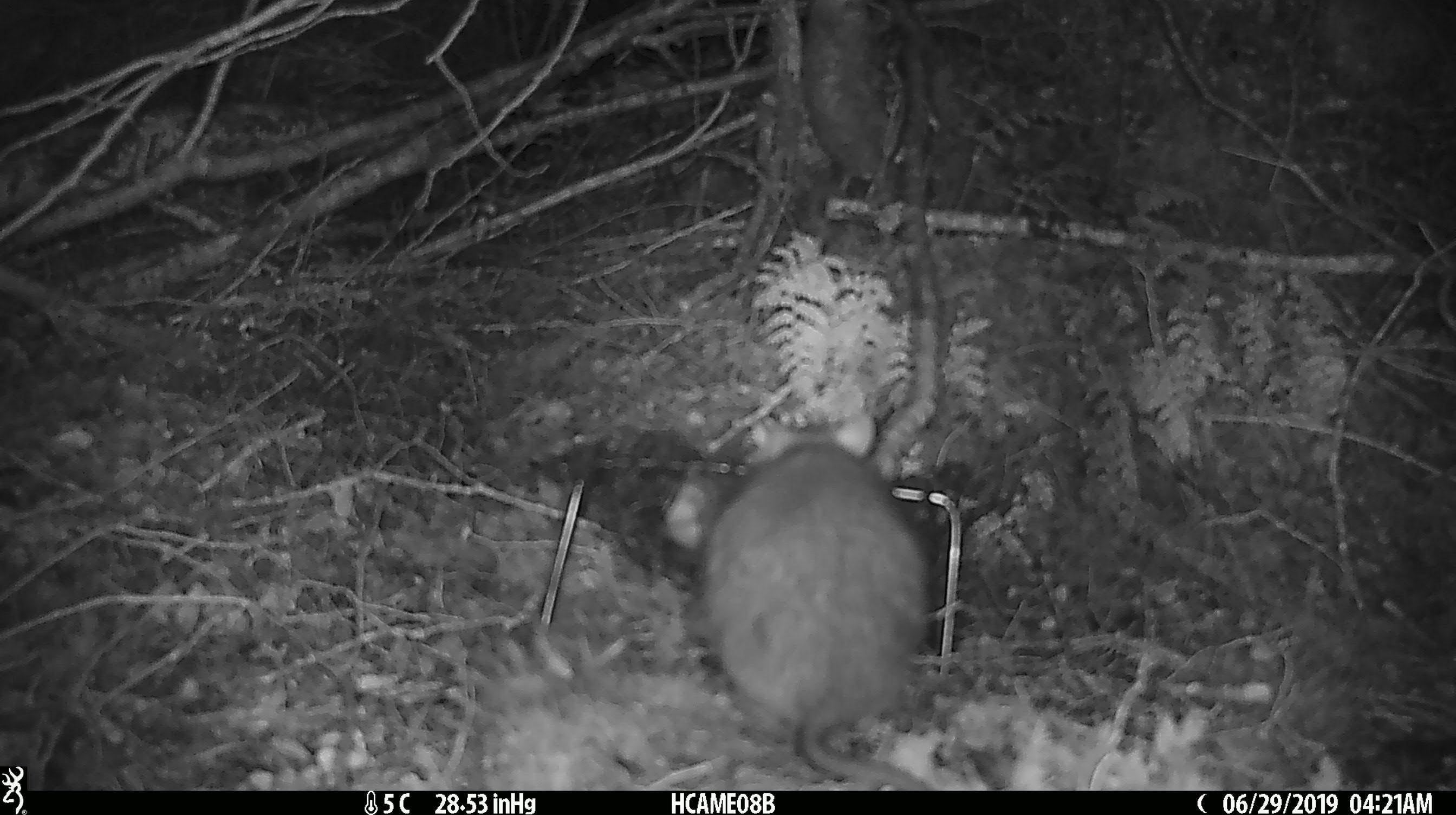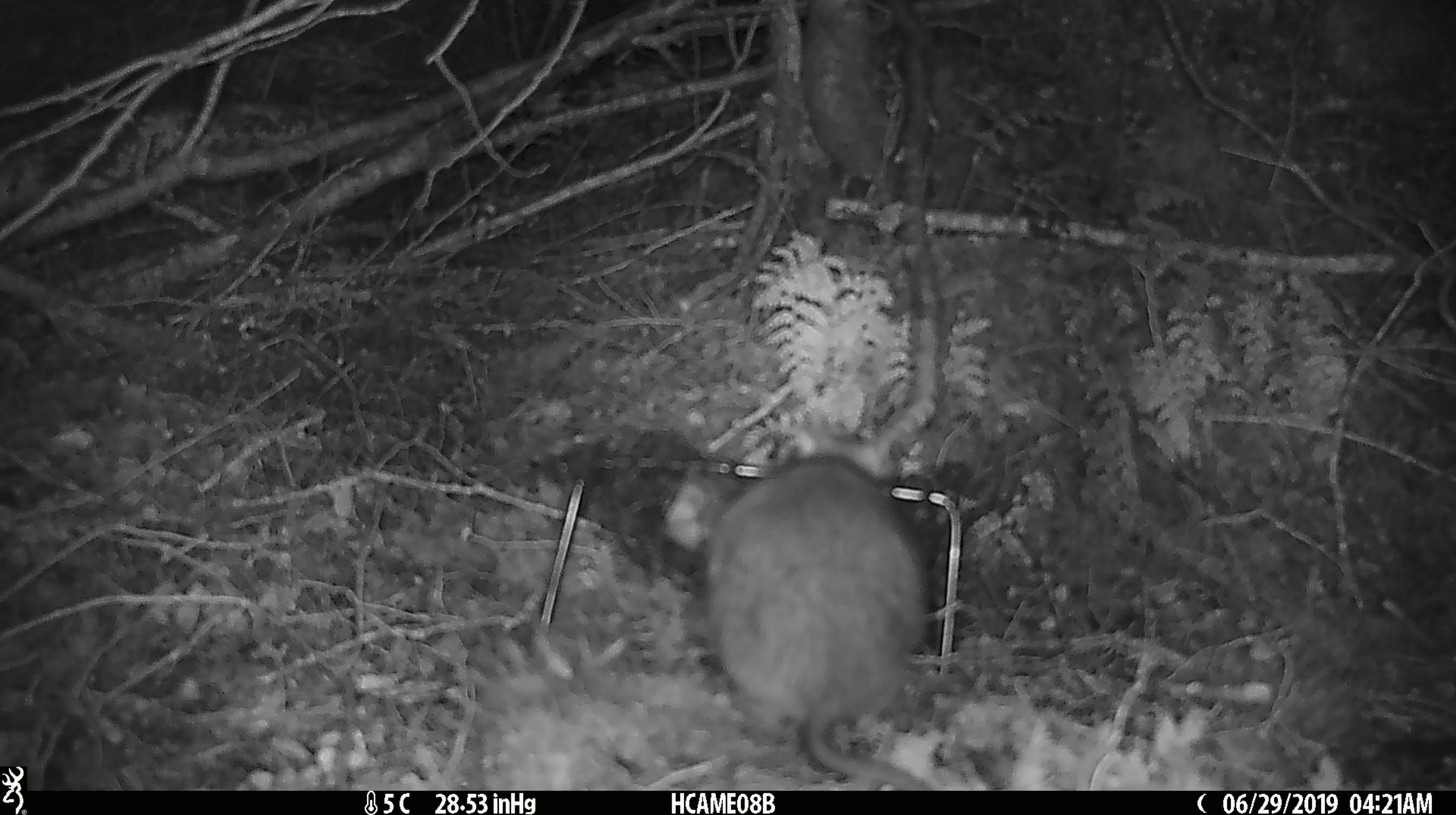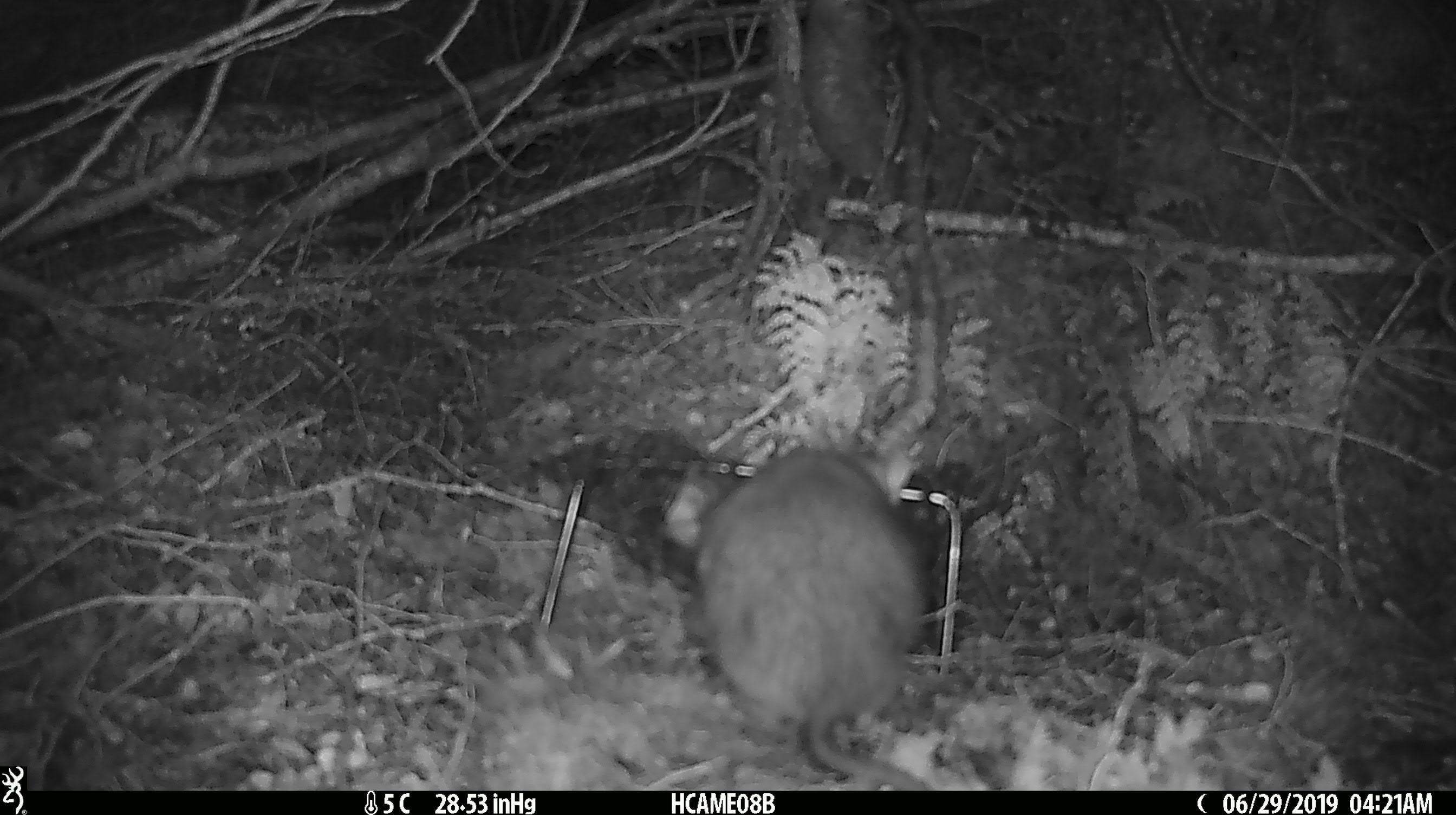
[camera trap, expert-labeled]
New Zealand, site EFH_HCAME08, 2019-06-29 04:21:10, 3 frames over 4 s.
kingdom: Animalia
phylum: Chordata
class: Mammalia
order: Rodentia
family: Muridae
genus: Rattus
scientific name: Rattus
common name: rat